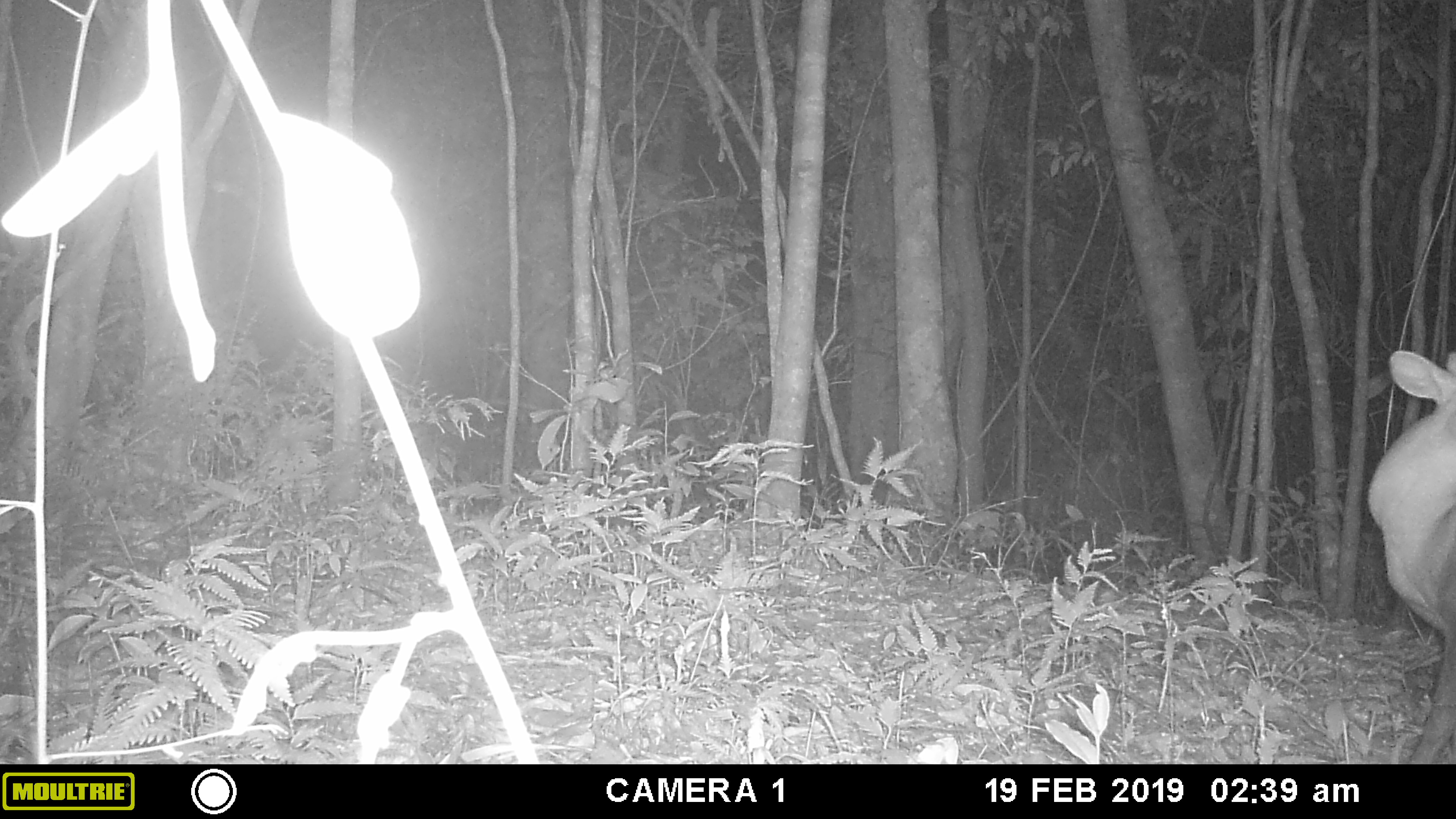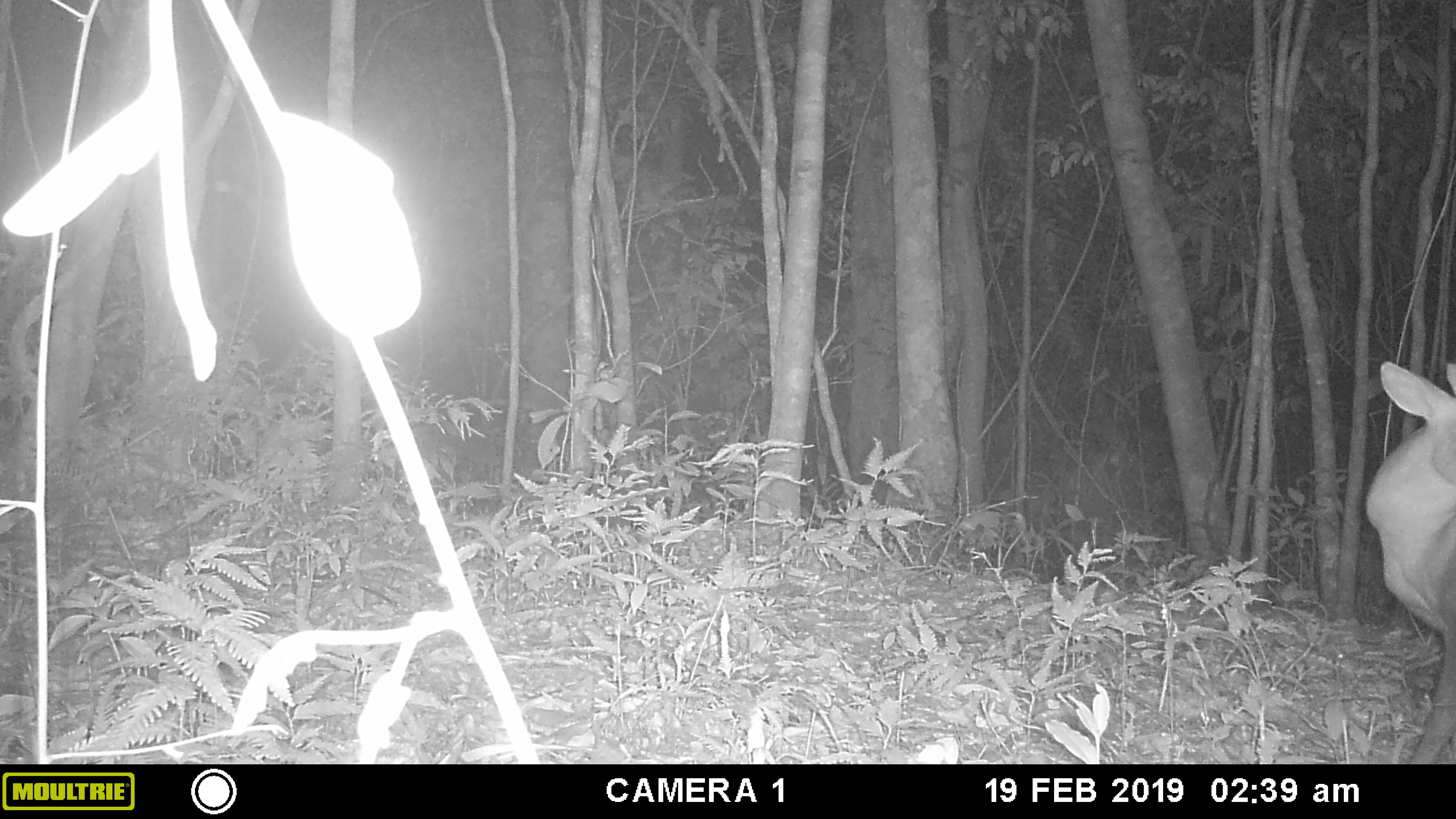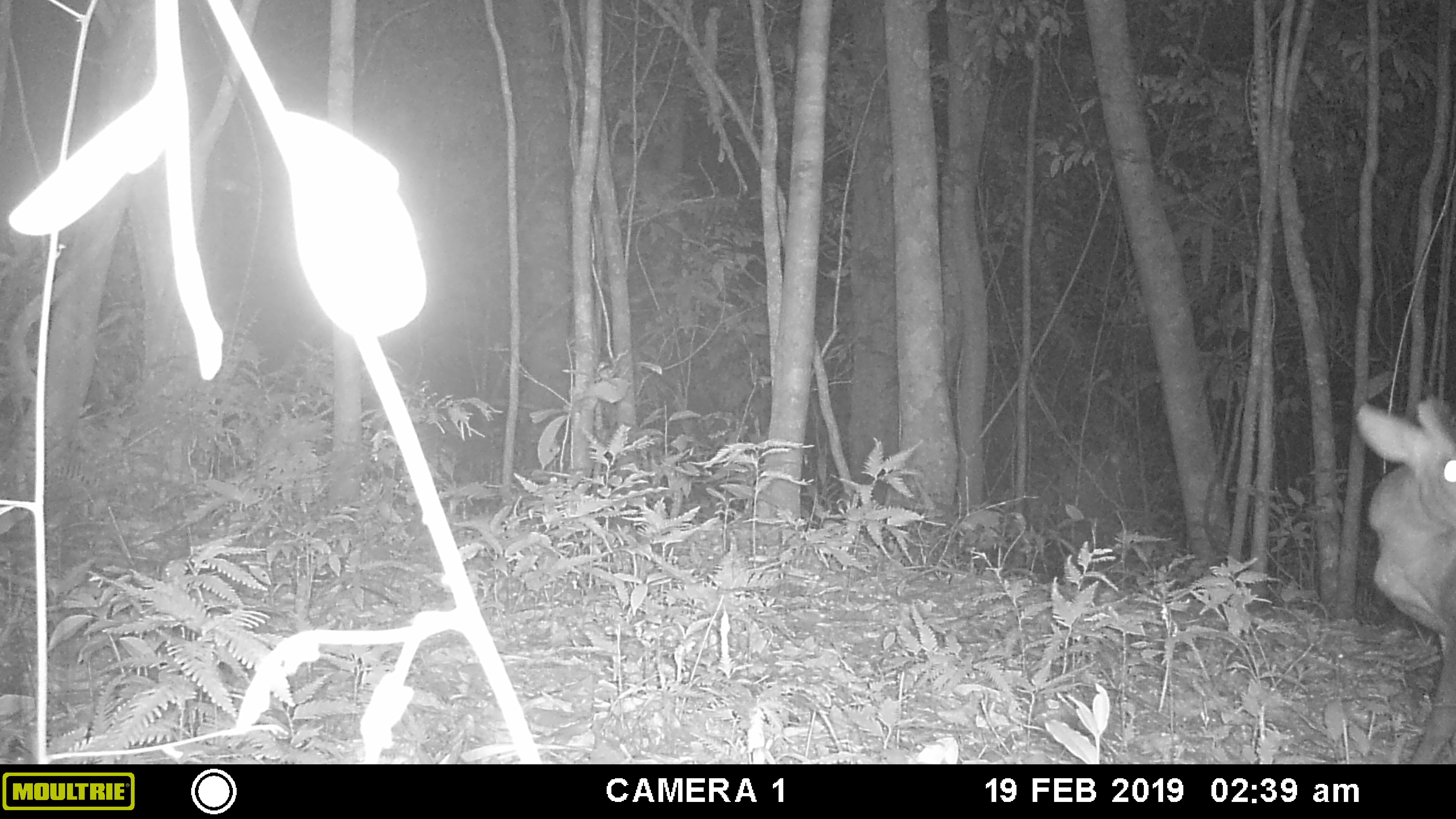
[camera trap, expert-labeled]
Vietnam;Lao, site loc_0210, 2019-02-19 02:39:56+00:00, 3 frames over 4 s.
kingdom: Animalia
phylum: Chordata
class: Mammalia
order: Artiodactyla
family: Cervidae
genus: Muntiacus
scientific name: Muntiacus rooseveltorum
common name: roosevelt's muntjac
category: roosevelts muntjac group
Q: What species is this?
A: Roosevelts muntjac group (roosevelt's muntjac) (Muntiacus rooseveltorum).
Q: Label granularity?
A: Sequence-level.